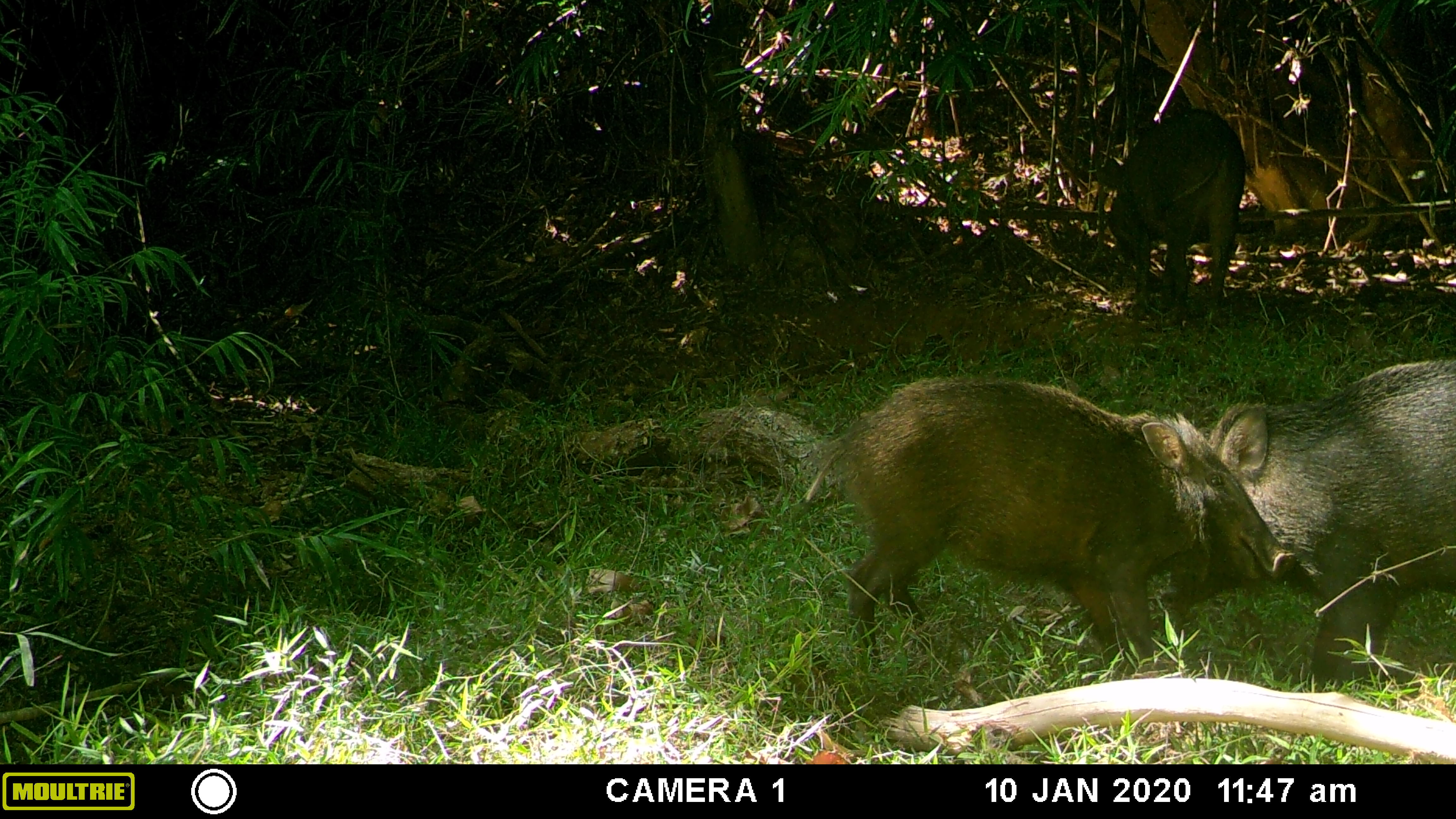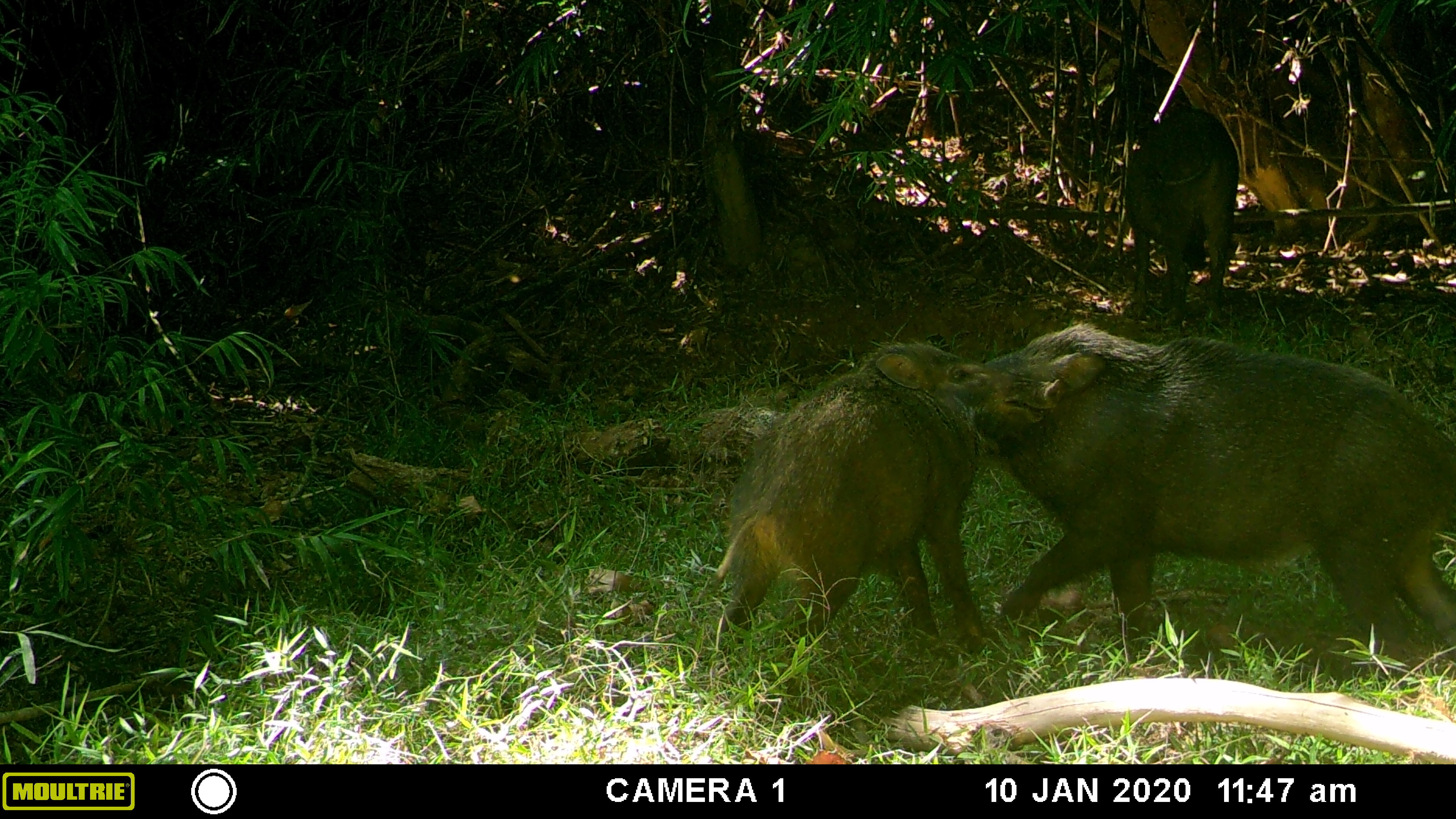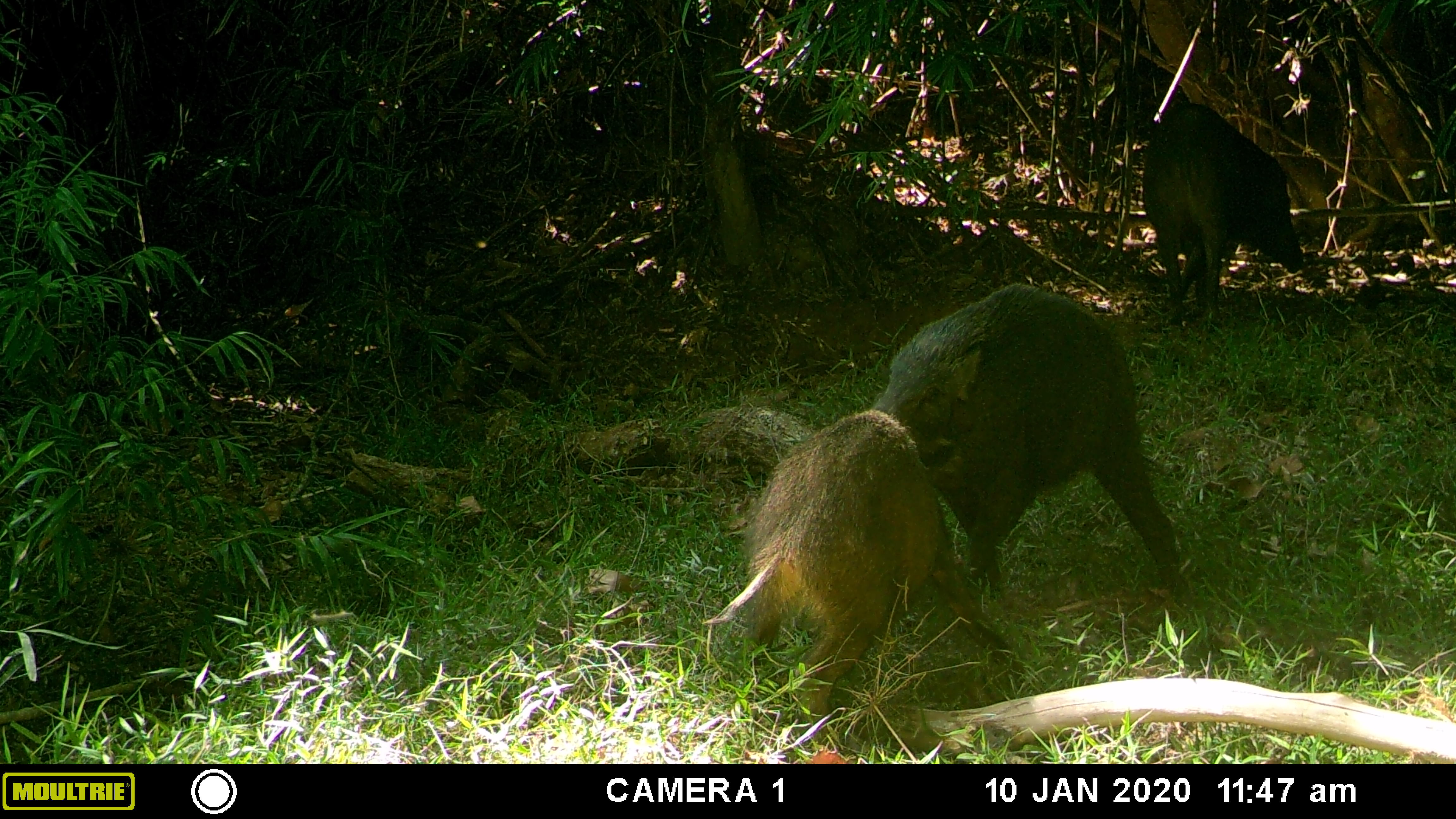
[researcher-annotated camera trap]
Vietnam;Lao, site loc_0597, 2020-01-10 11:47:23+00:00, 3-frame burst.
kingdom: Animalia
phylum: Chordata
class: Mammalia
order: Artiodactyla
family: Suidae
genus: Sus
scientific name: Sus scrofa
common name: eurasian wild pig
Eurasian wild pig (Sus scrofa). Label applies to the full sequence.